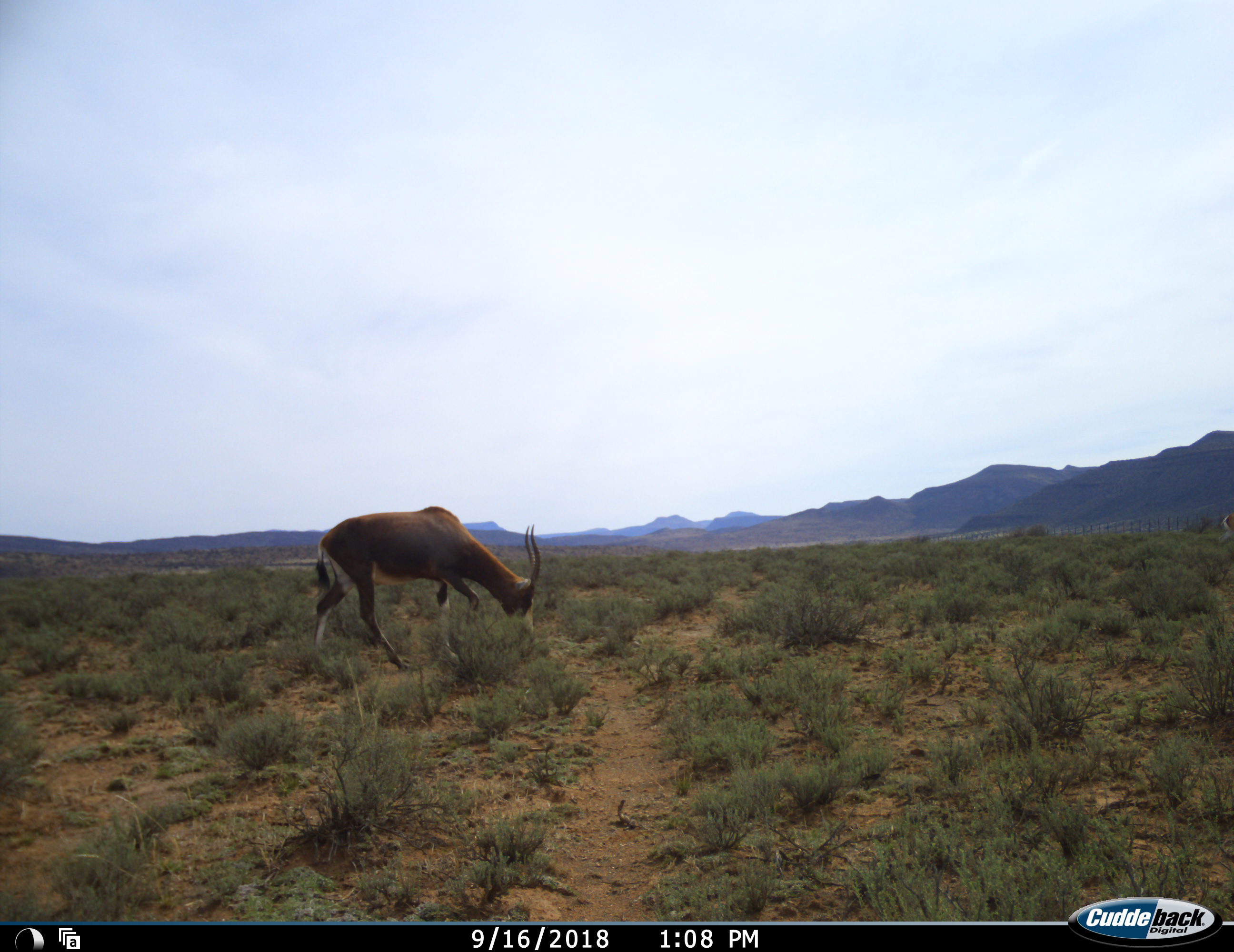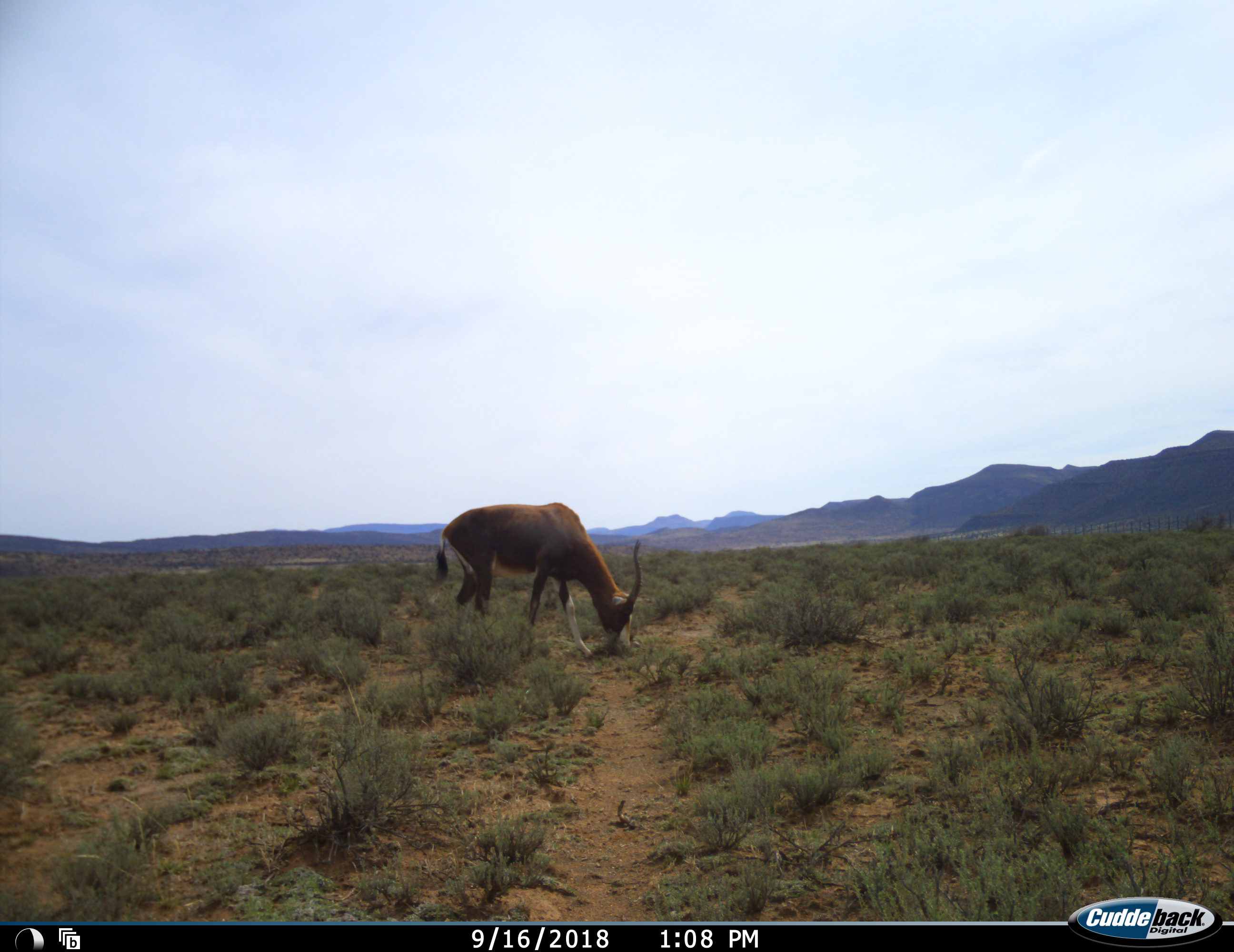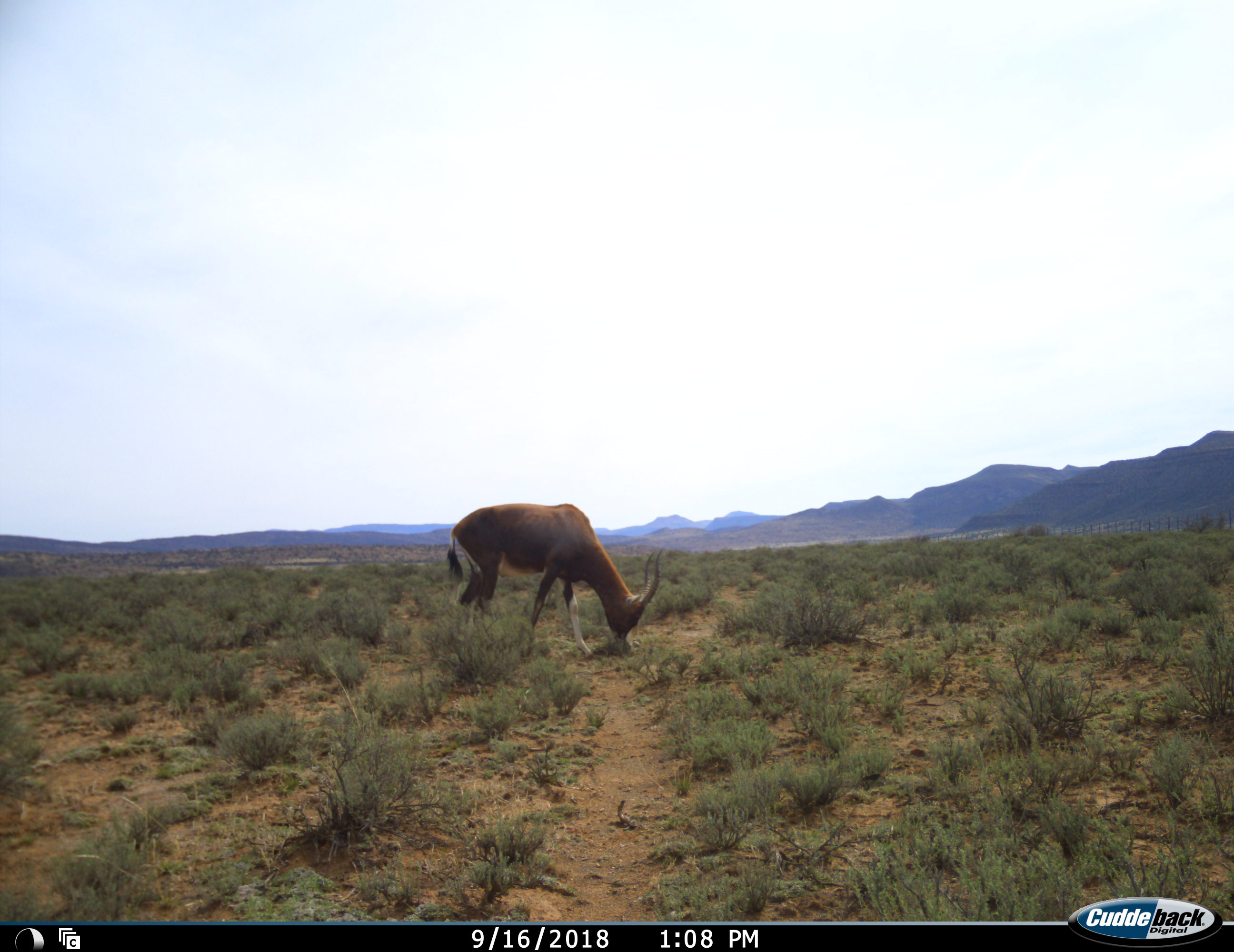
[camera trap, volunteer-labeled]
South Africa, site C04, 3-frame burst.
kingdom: Animalia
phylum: Chordata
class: Mammalia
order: Artiodactyla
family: Bovidae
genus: Damaliscus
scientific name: Damaliscus pygargus phillipsi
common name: blesbok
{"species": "blesbok (Damaliscus pygargus phillipsi)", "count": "1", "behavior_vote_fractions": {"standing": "22%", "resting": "0%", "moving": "44%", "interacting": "0%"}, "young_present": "0%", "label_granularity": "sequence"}